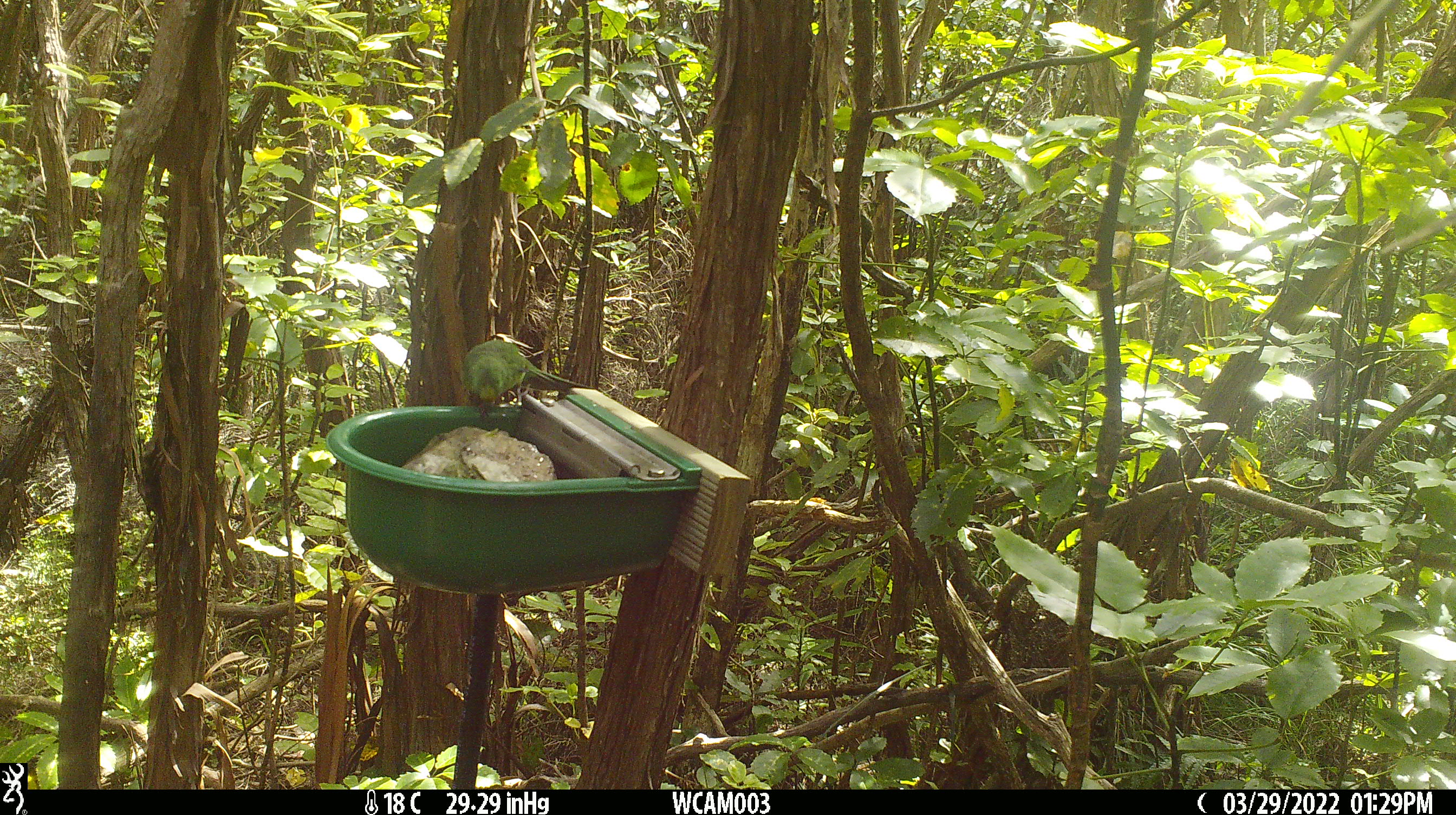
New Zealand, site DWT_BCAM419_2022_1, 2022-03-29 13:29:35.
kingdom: Animalia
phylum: Chordata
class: Aves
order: Psittaciformes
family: Psittaculidae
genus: Cyanoramphus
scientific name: Cyanoramphus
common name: parakeet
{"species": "parakeet (Cyanoramphus)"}